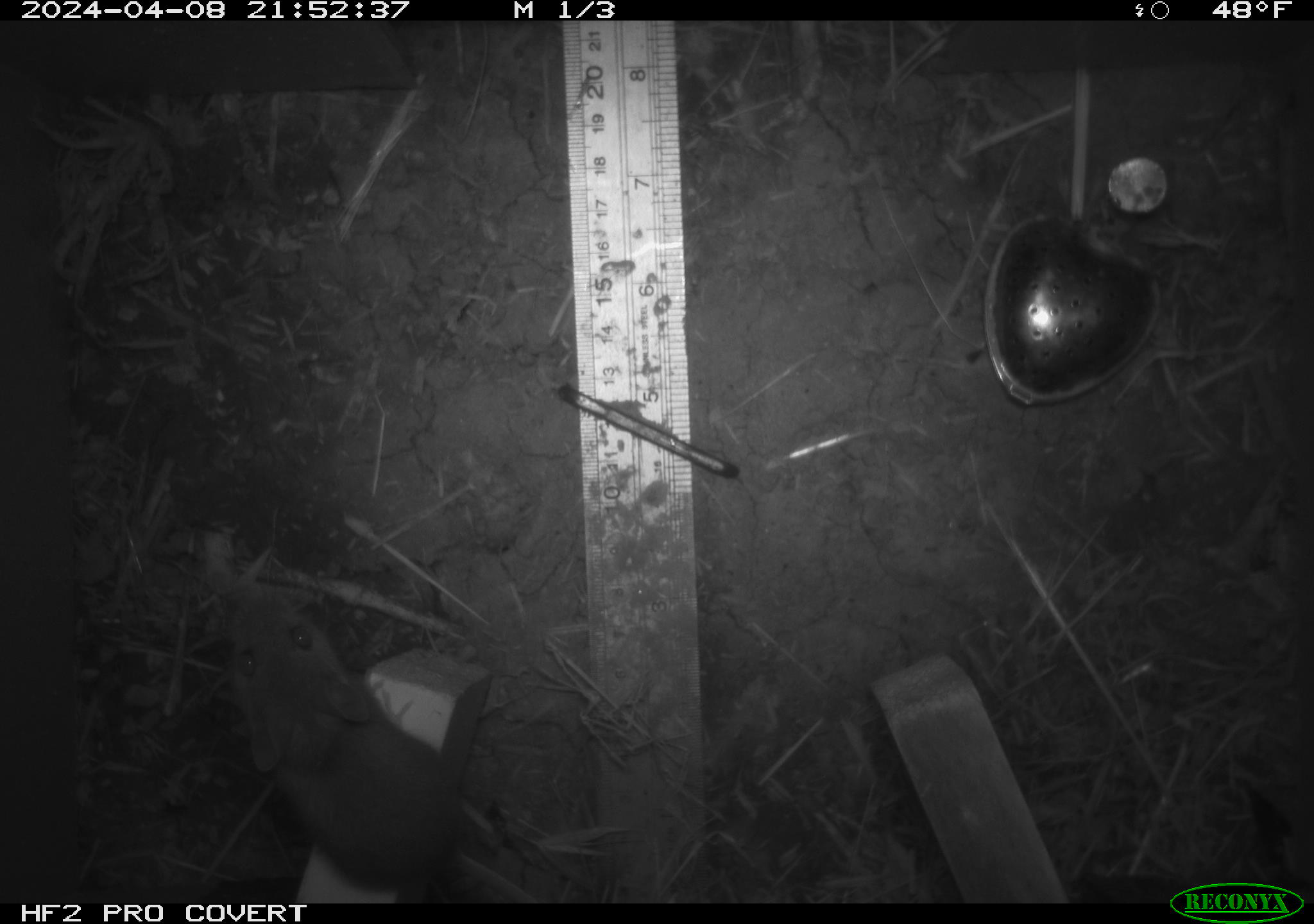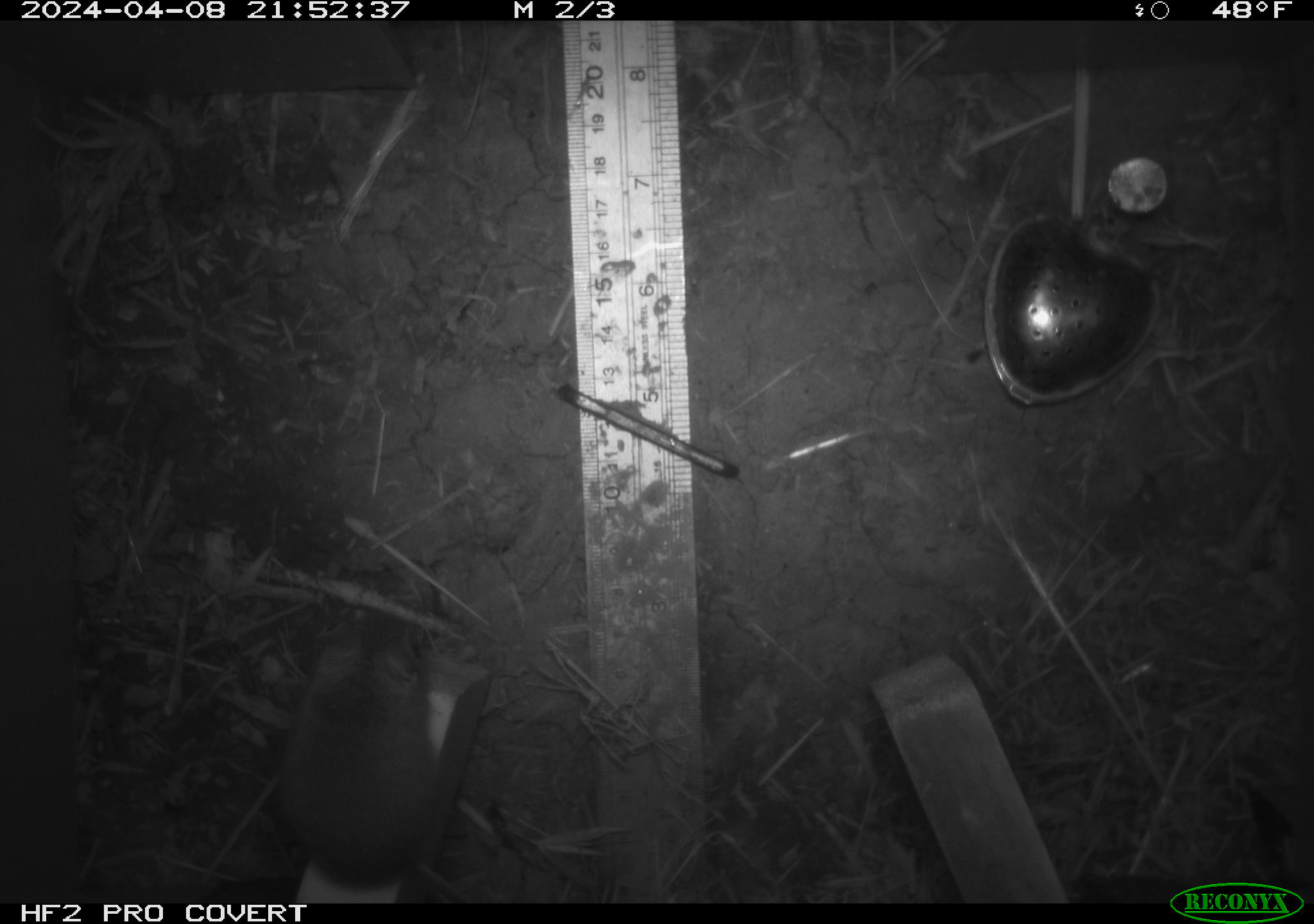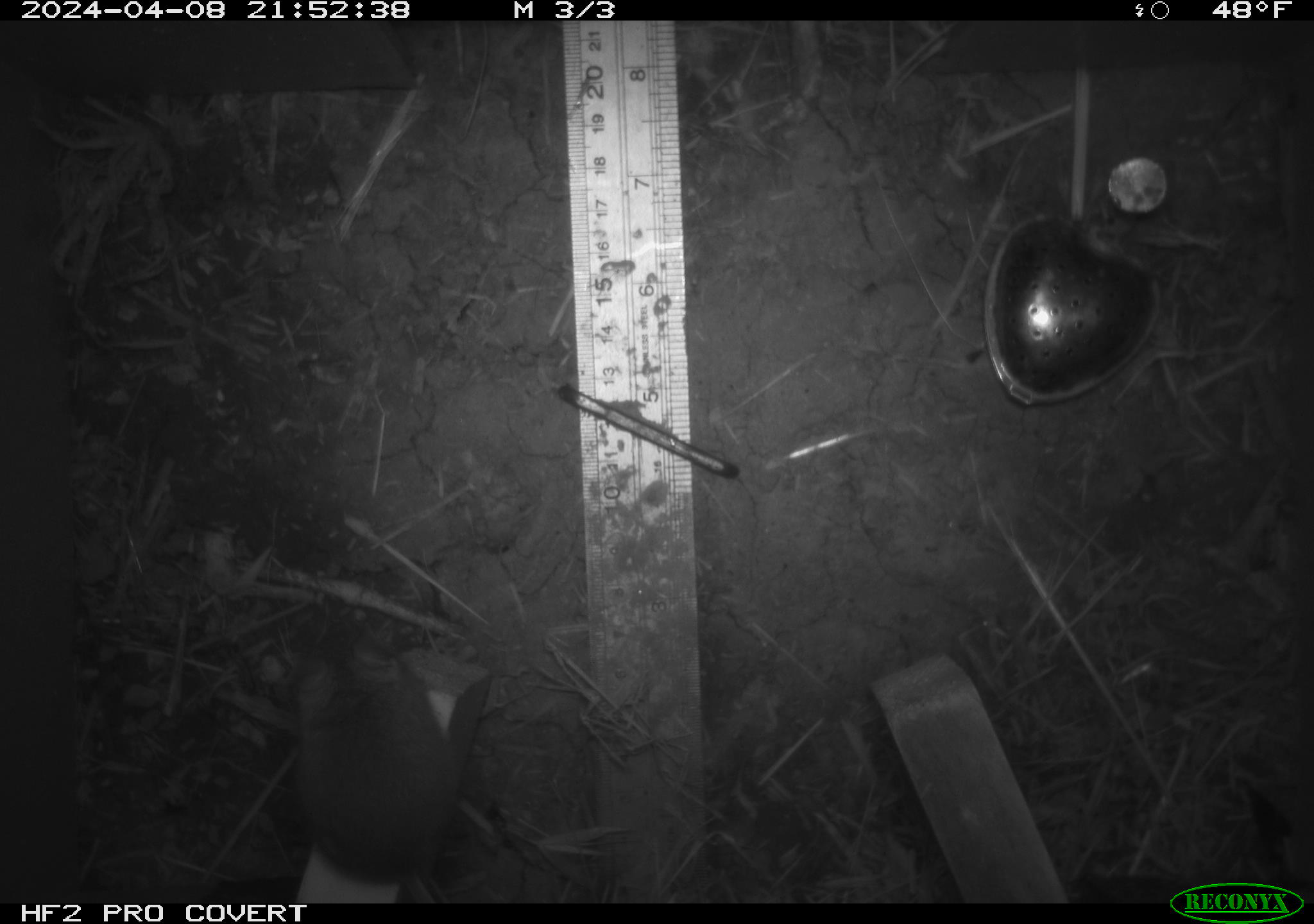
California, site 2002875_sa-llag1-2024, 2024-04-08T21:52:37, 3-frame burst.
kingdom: Animalia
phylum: Chordata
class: Mammalia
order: Rodentia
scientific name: Rodentia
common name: mouse species